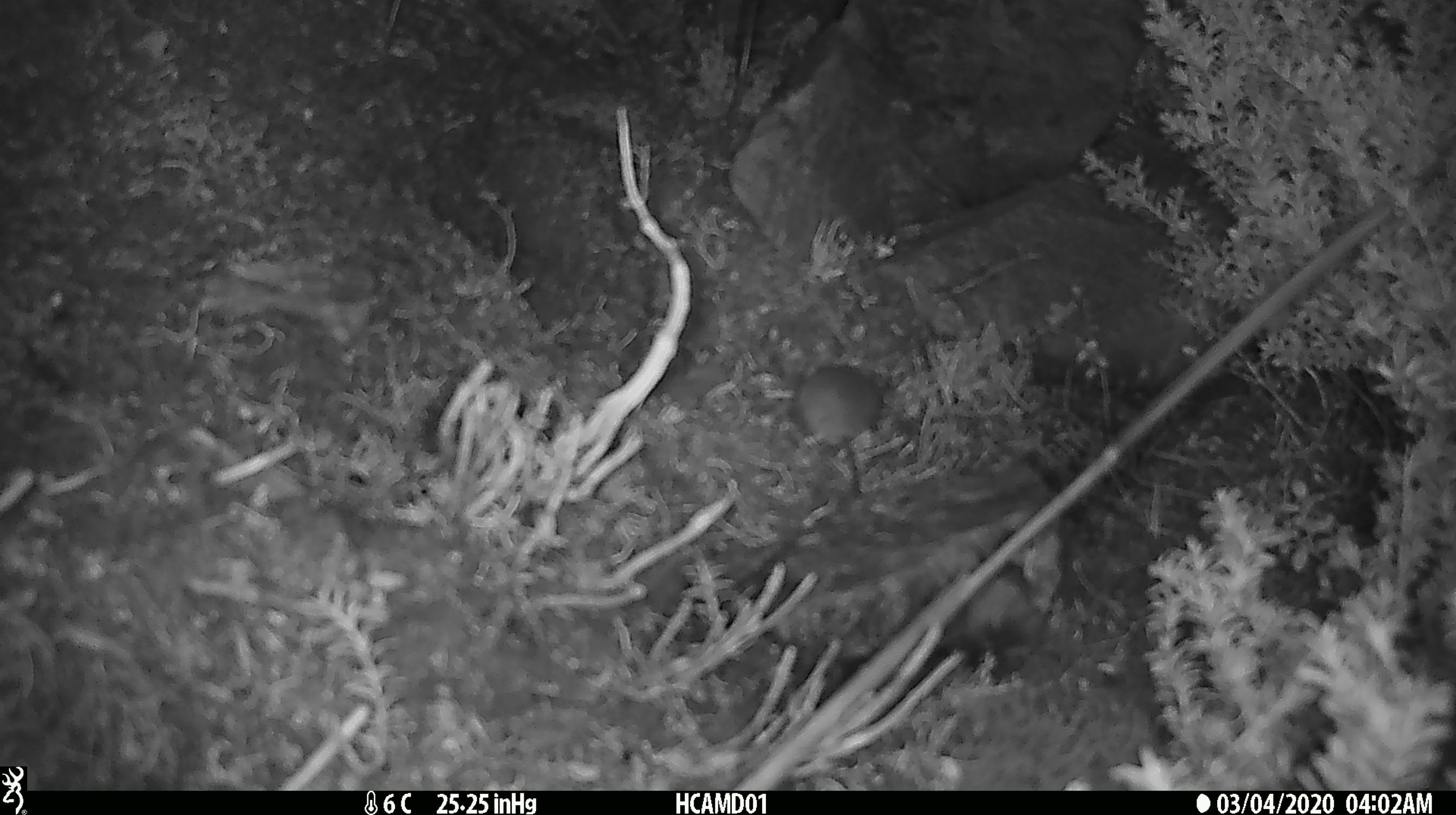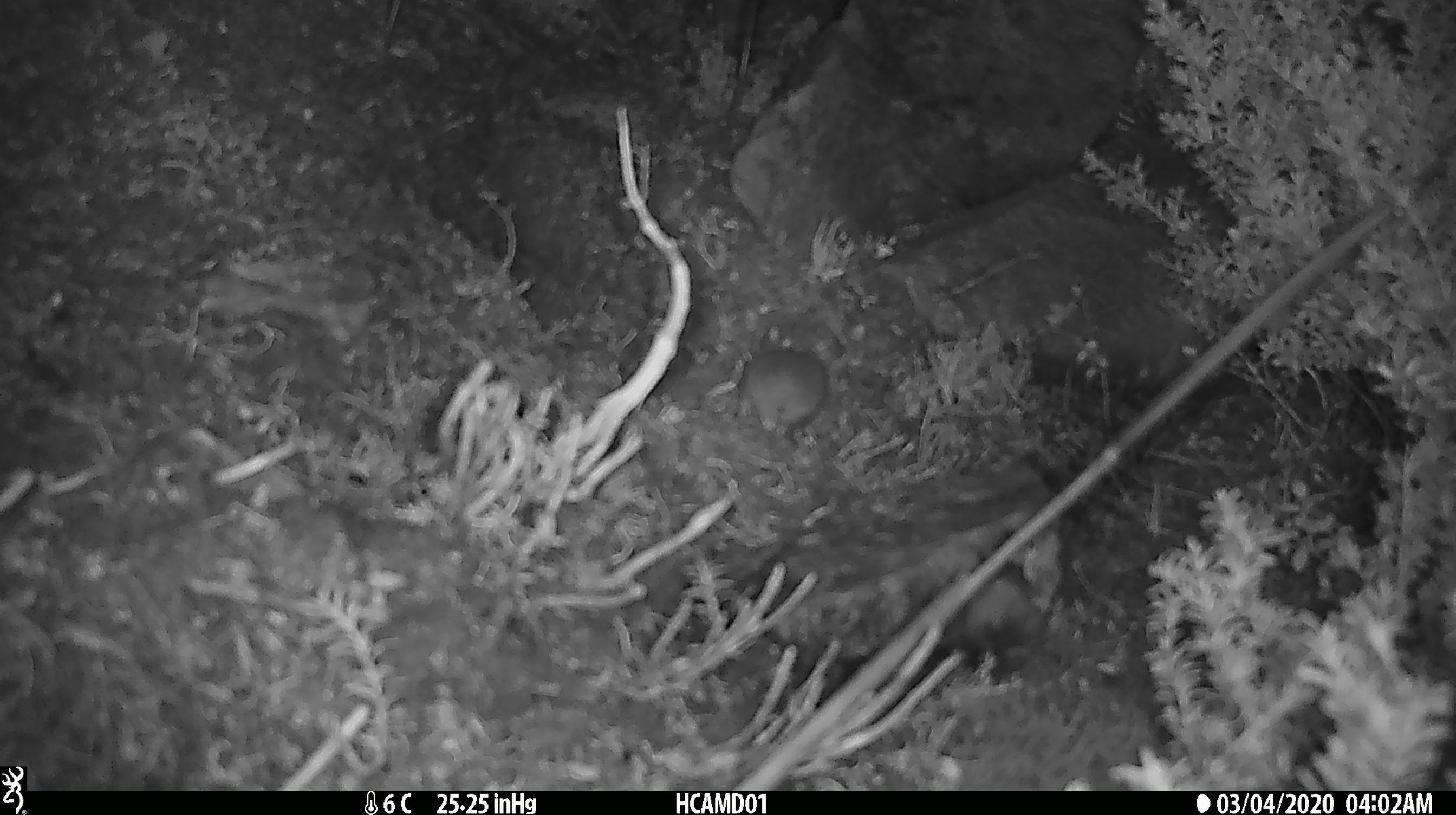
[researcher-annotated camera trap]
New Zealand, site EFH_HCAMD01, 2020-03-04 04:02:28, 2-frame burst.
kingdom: Animalia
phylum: Chordata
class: Mammalia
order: Rodentia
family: Muridae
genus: Mus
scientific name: Mus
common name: mouse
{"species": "mouse (Mus)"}